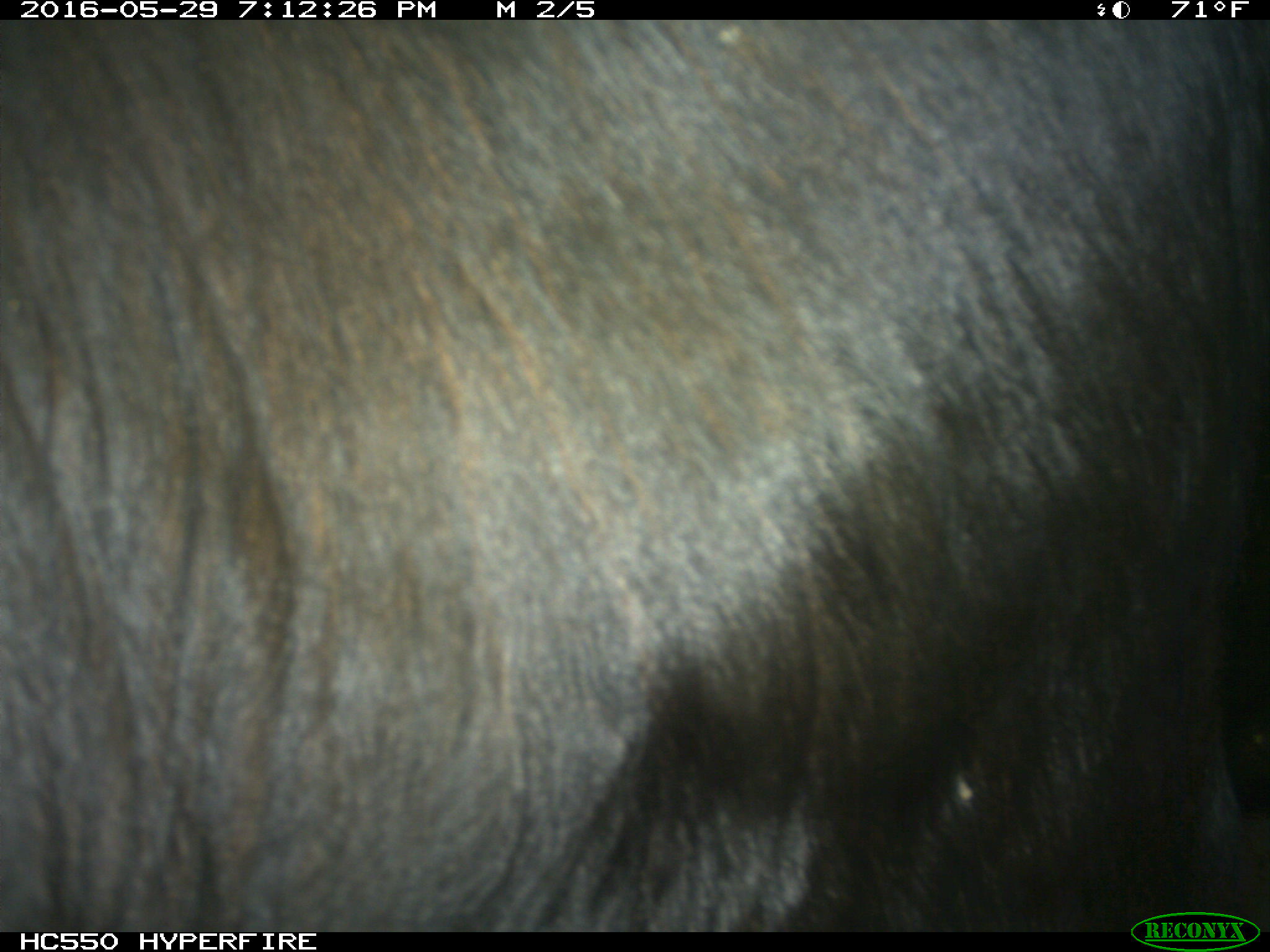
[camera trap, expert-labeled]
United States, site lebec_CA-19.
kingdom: Animalia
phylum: Chordata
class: Mammalia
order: Artiodactyla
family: Bovidae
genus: Bos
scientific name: Bos taurus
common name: domestic cow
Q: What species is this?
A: Bos taurus (domestic cow).